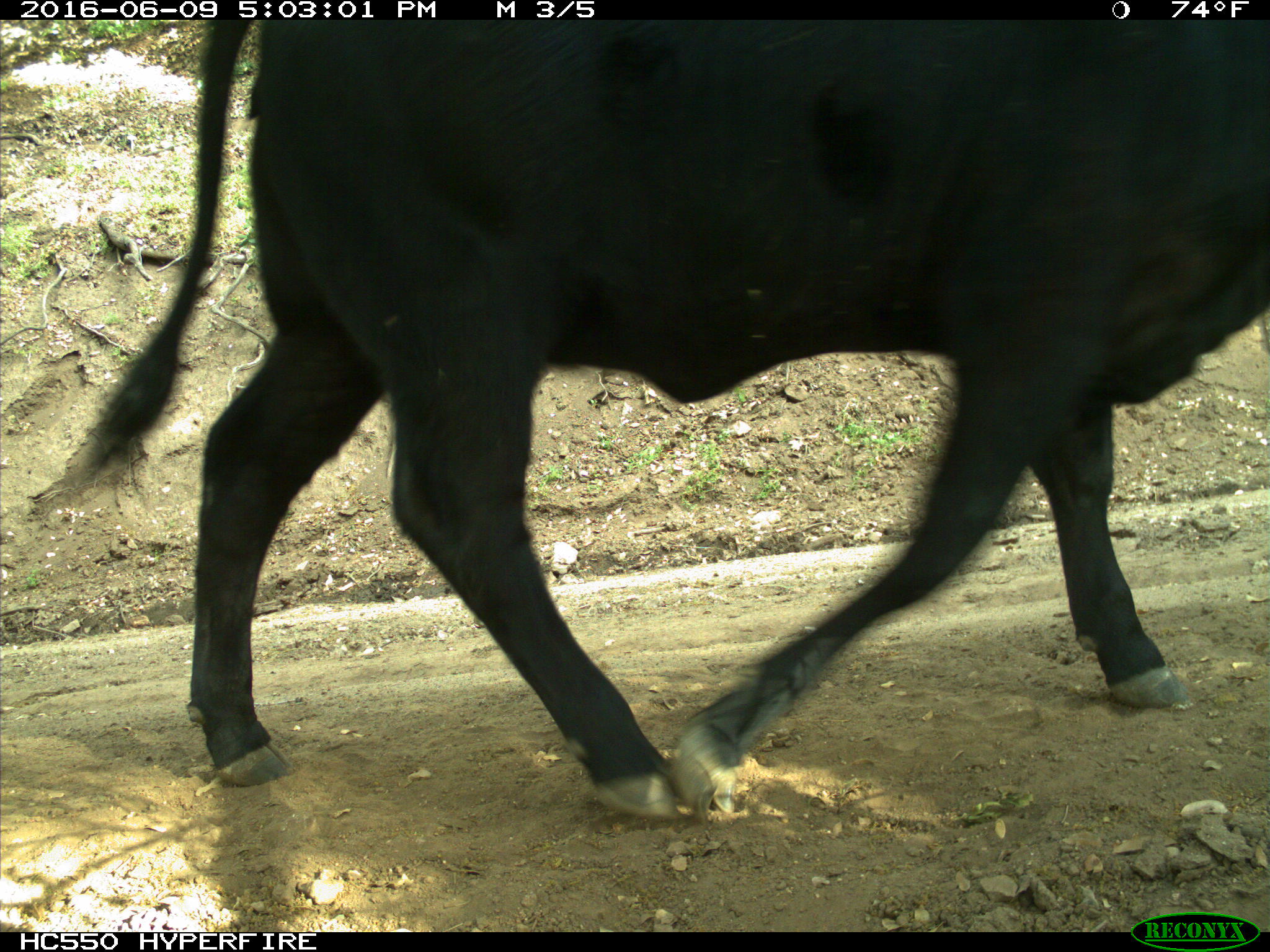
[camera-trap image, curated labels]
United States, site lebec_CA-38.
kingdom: Animalia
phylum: Chordata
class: Mammalia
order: Artiodactyla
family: Bovidae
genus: Bos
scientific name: Bos taurus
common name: domestic cow